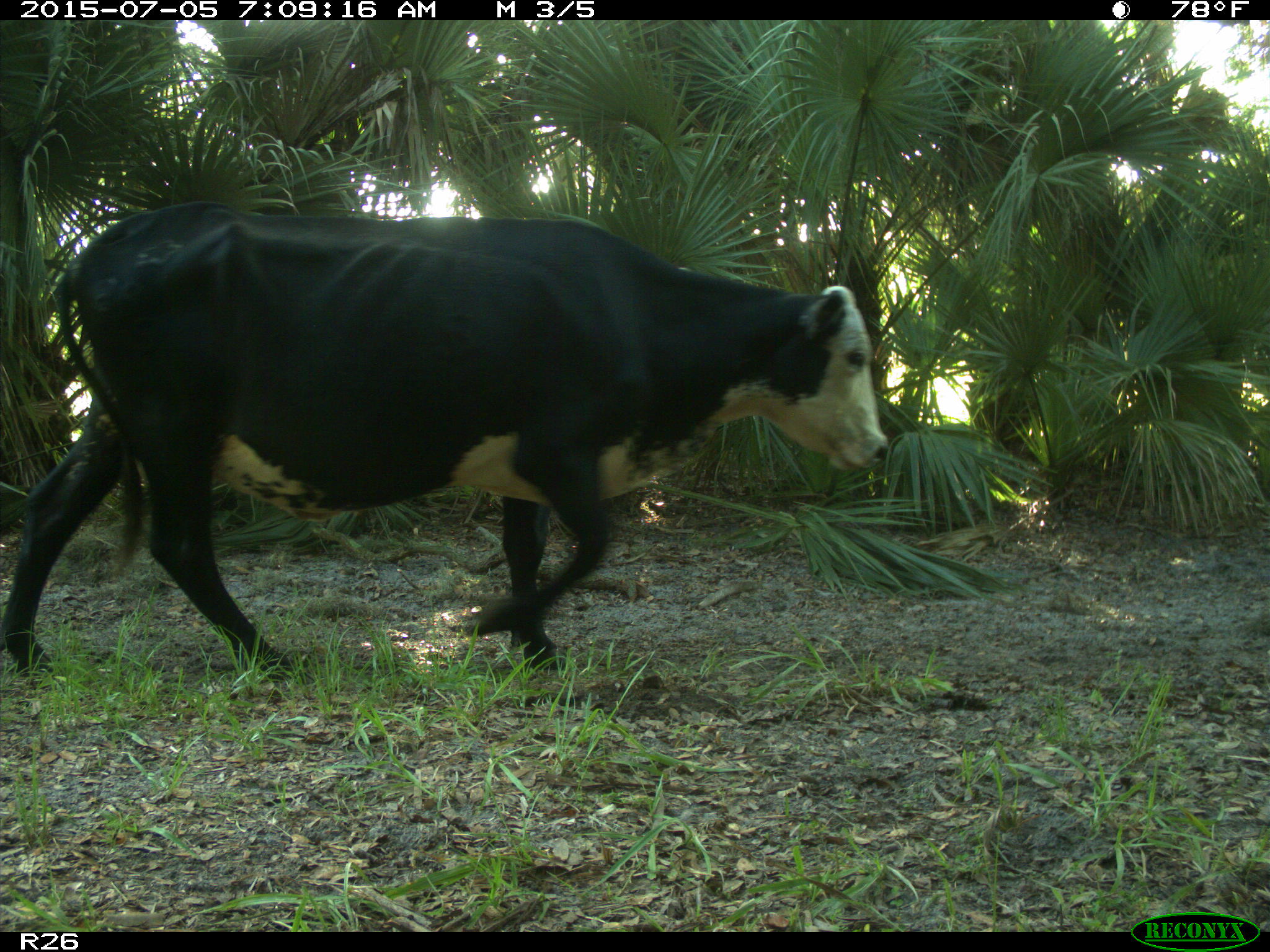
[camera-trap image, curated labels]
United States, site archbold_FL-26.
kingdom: Animalia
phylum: Chordata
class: Mammalia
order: Artiodactyla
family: Bovidae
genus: Bos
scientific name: Bos taurus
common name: domestic cow